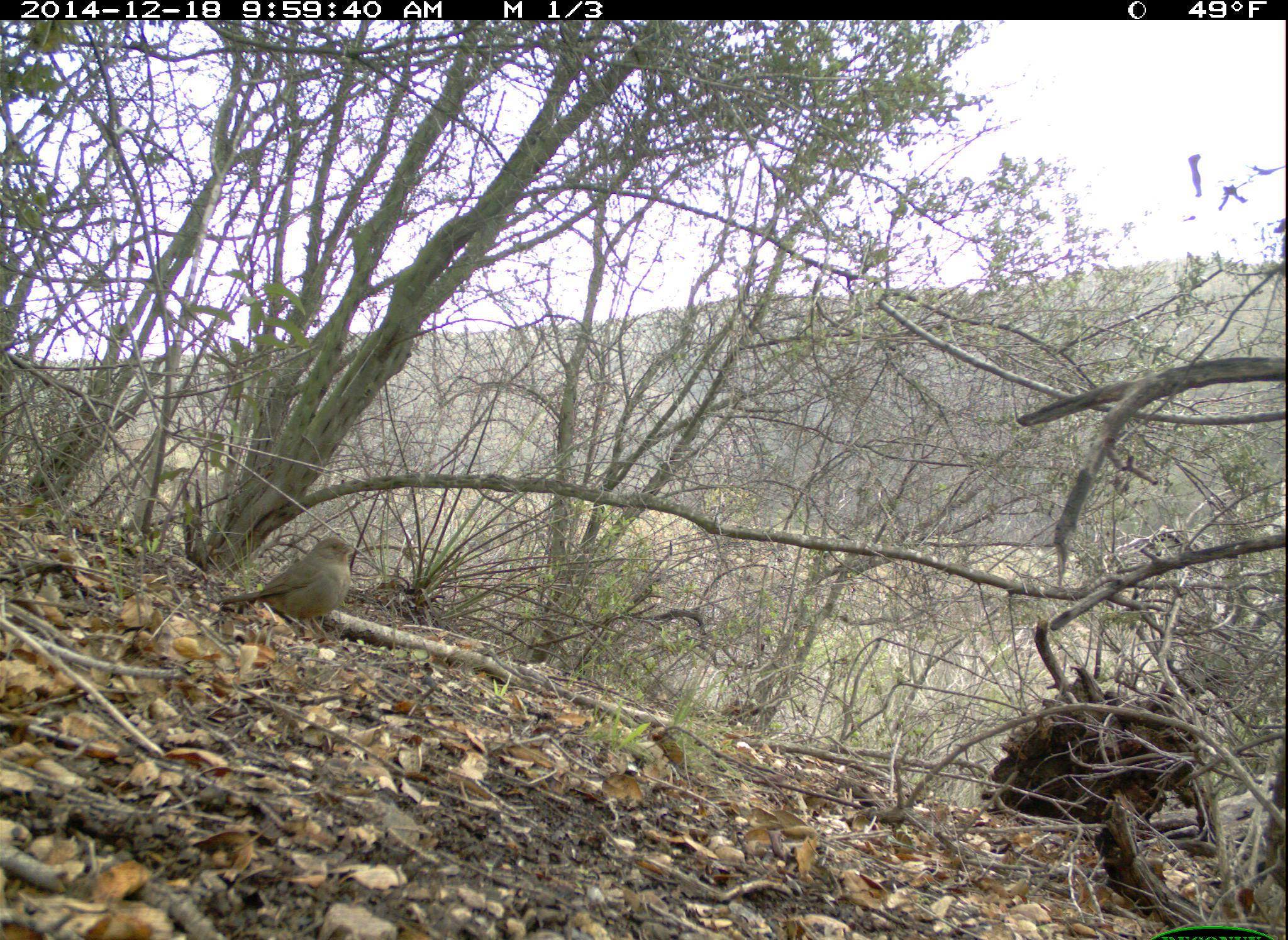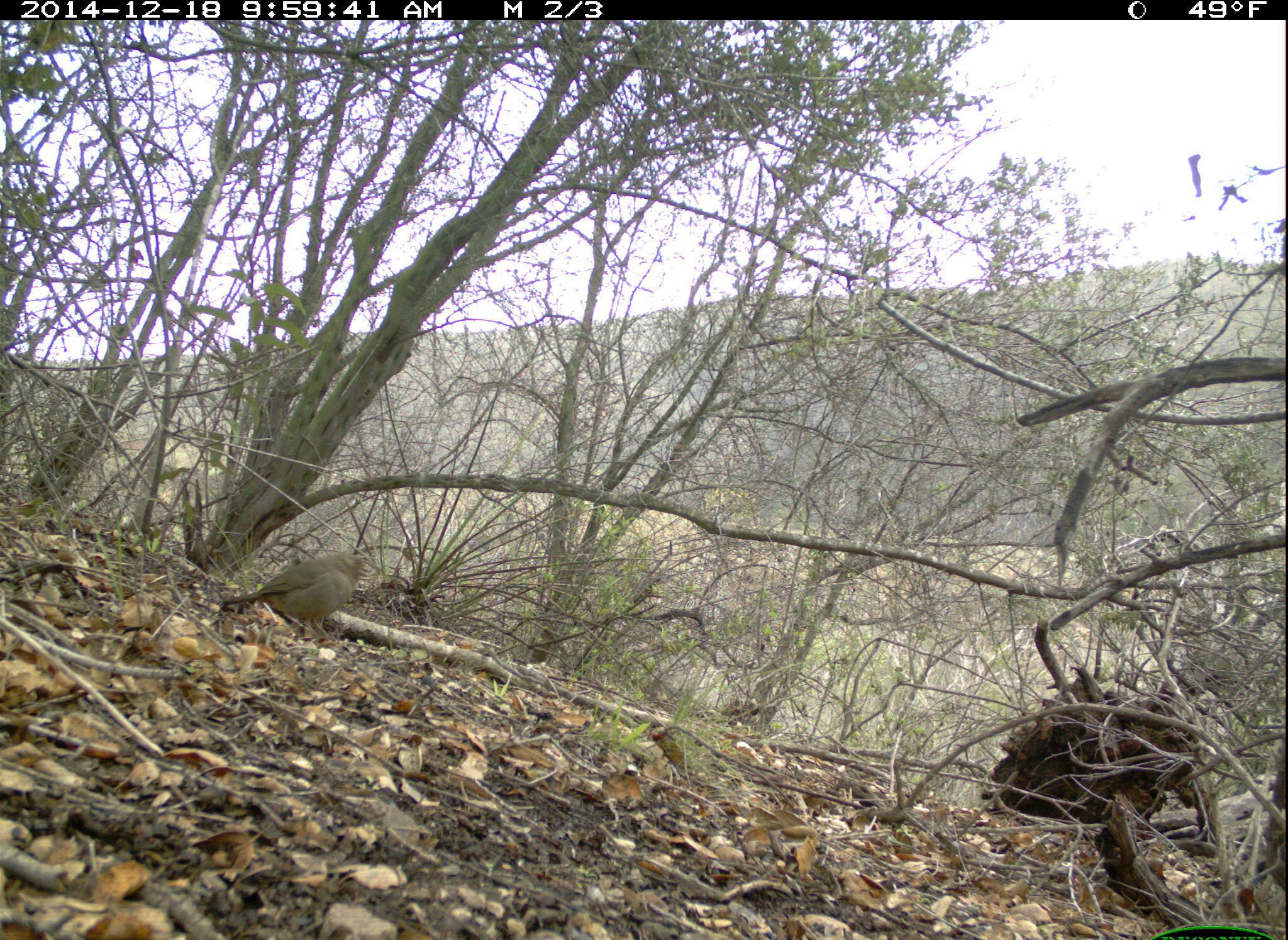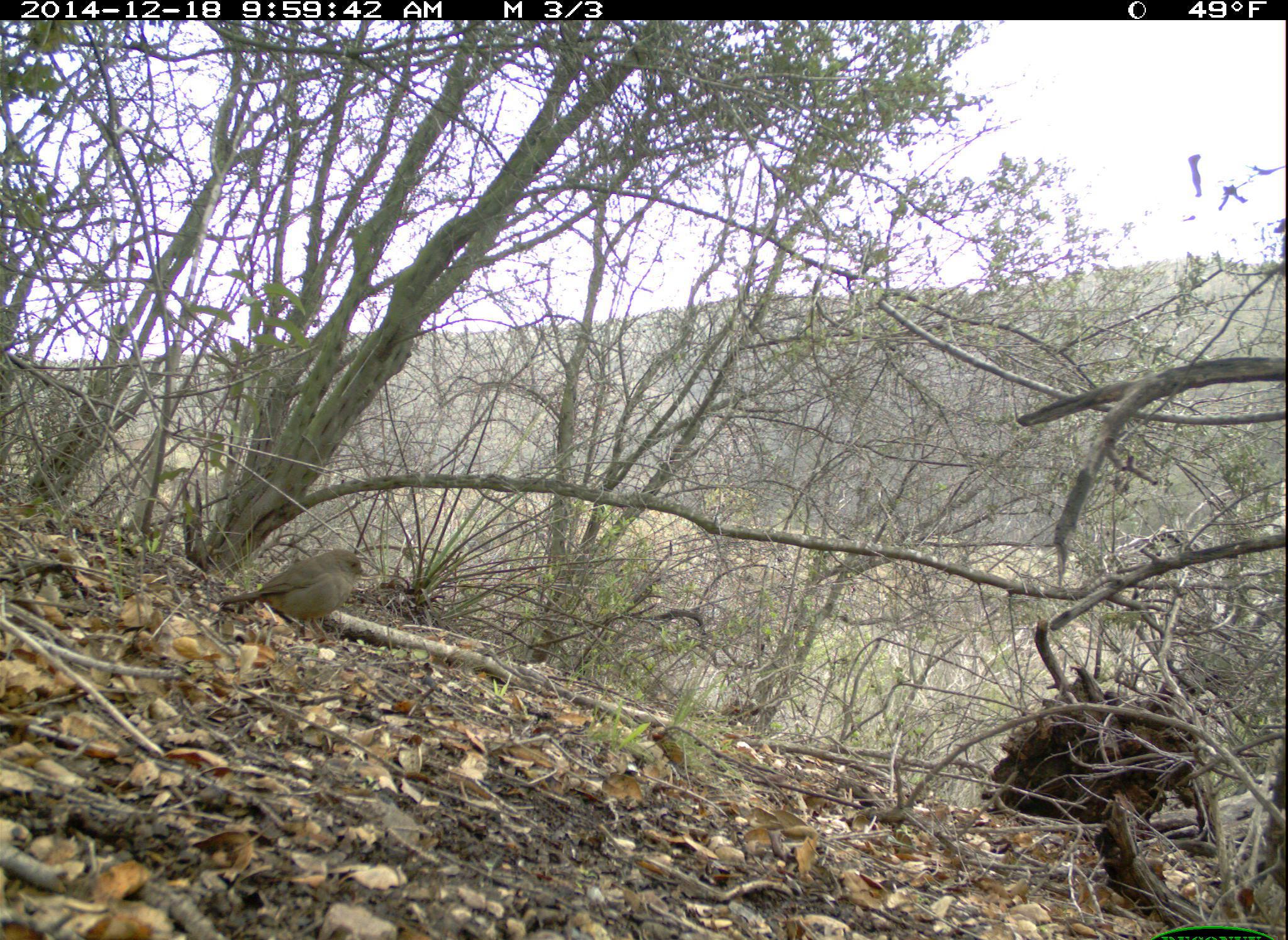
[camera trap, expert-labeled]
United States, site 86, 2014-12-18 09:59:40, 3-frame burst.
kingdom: Animalia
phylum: Chordata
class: Aves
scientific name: Aves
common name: bird